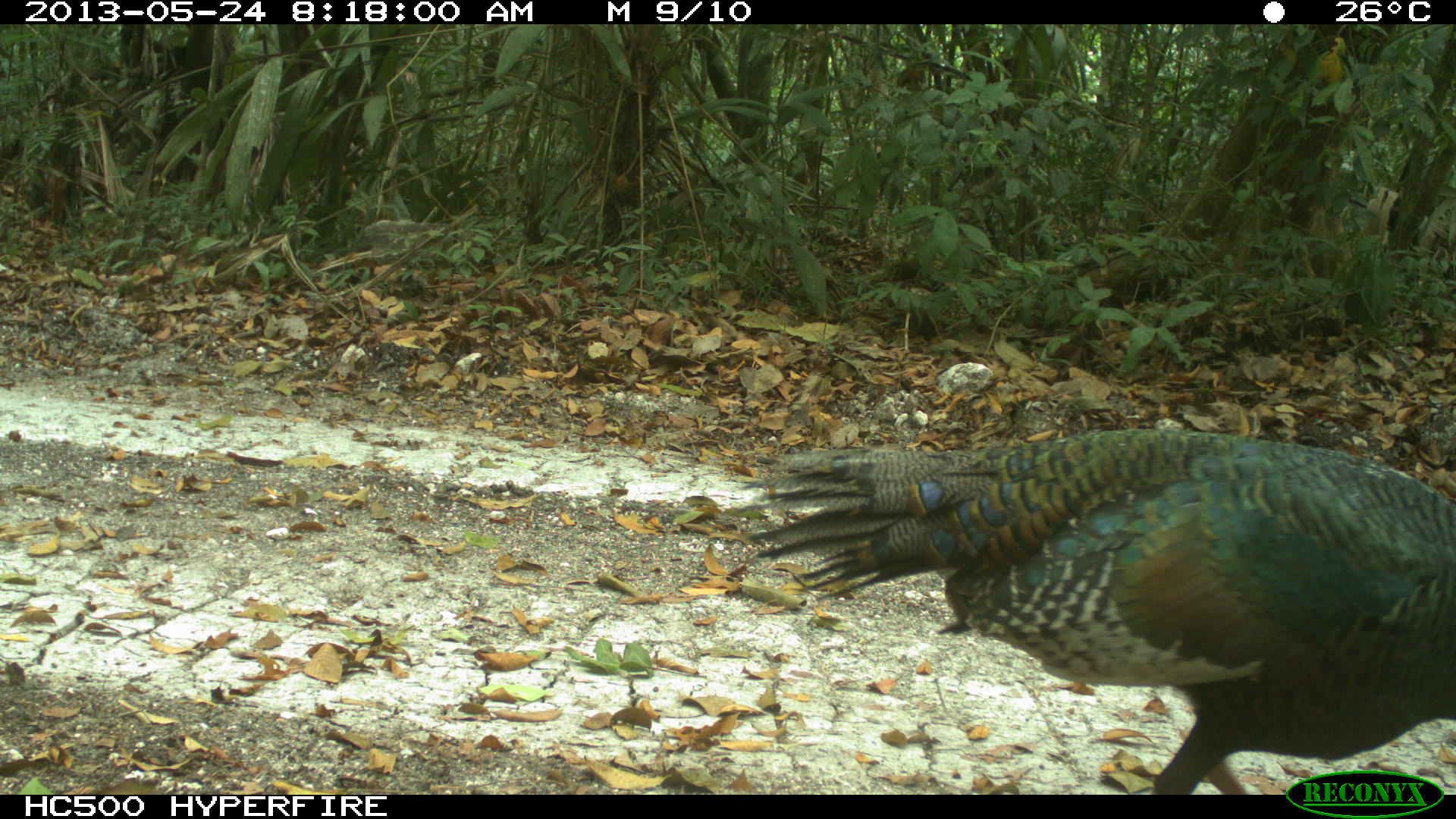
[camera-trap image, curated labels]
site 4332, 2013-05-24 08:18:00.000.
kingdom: Animalia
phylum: Chordata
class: Aves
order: Galliformes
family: Phasianidae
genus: Meleagris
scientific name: Meleagris ocellata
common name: ocellated turkey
Meleagris ocellata (ocellated turkey), count 3.